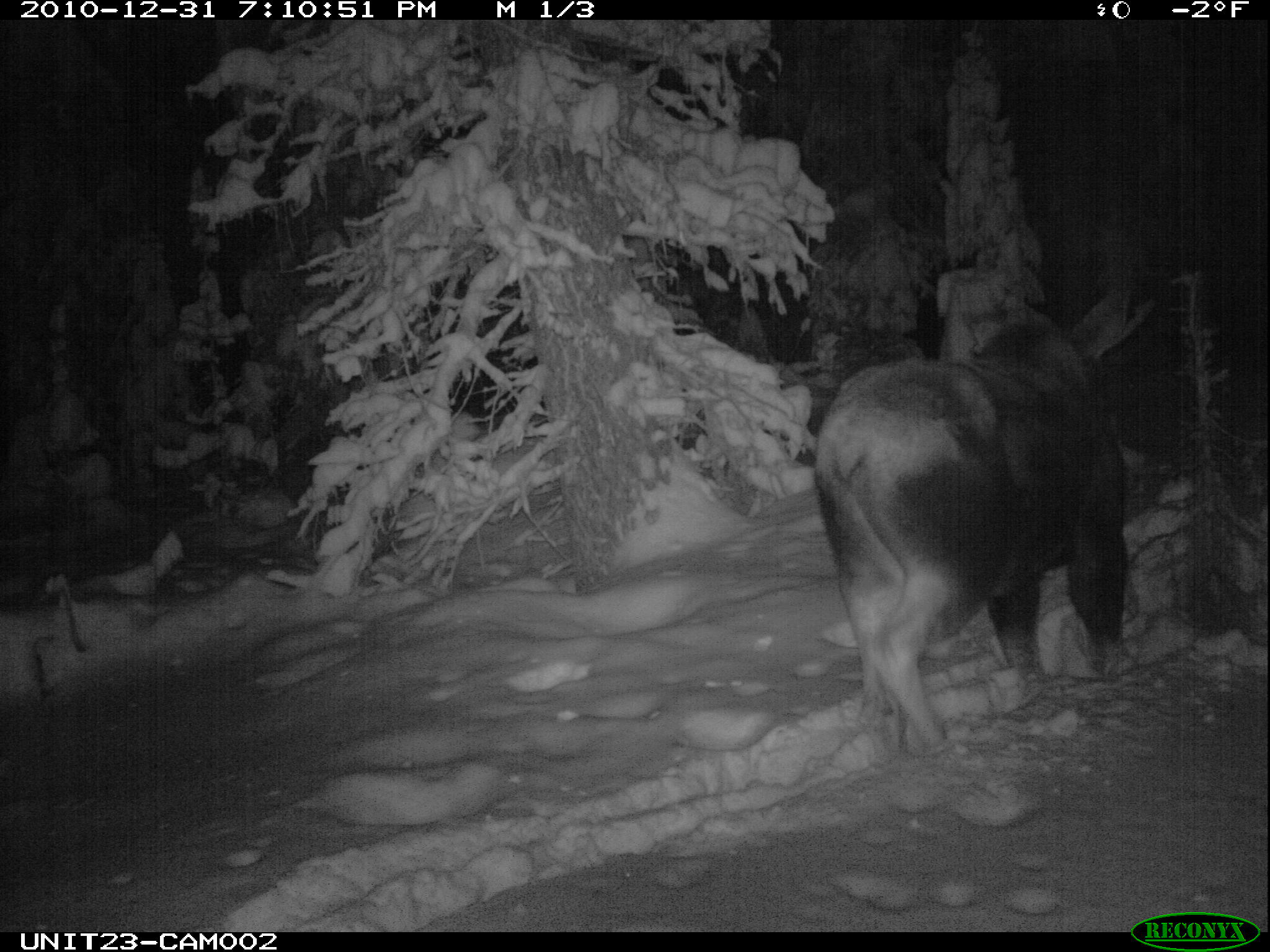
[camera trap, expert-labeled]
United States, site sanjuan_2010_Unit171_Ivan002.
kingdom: Animalia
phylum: Chordata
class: Mammalia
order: Artiodactyla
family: Cervidae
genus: Alces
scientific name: Alces alces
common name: moose